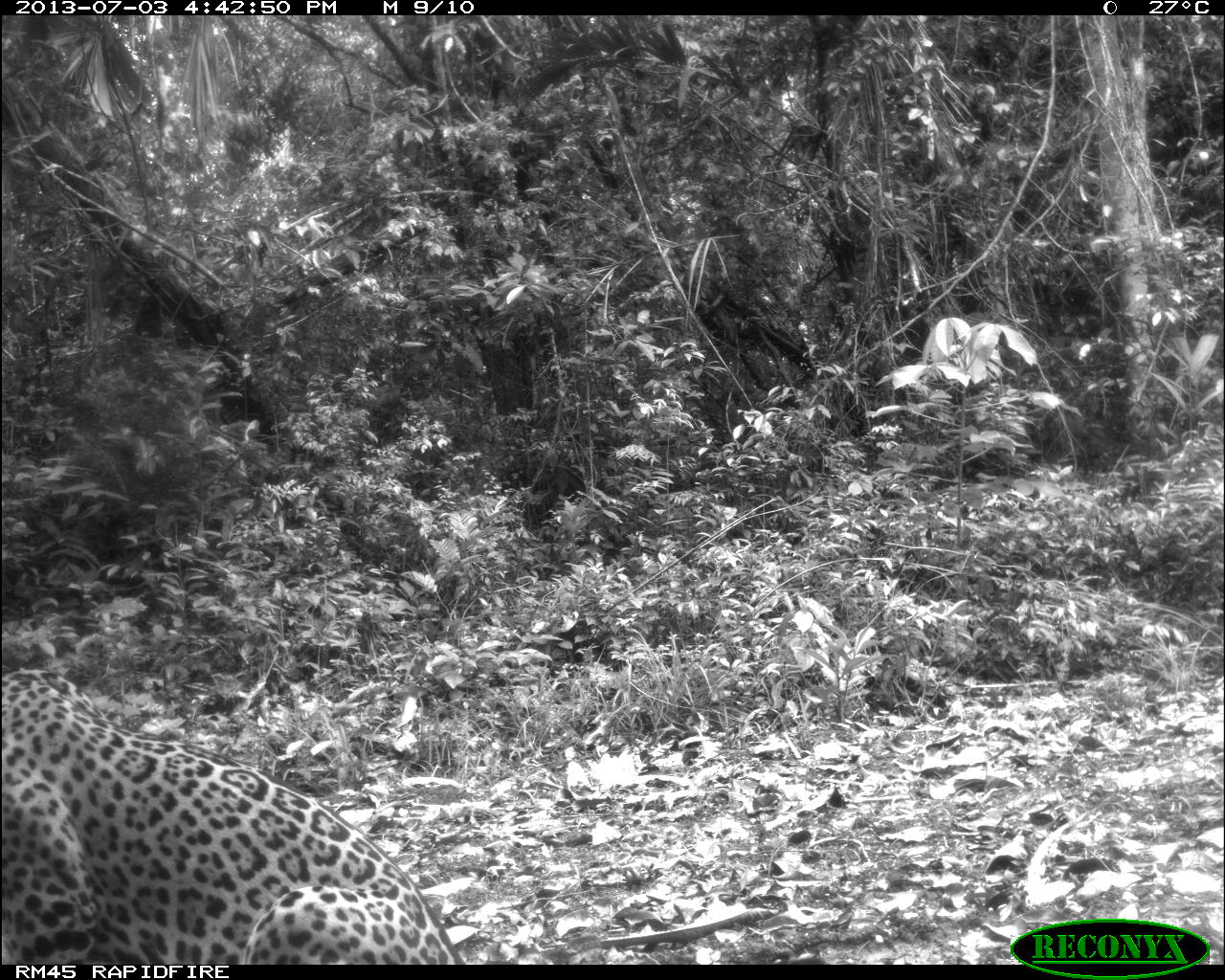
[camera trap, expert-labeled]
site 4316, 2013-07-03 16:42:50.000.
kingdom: Animalia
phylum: Chordata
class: Mammalia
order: Carnivora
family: Felidae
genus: Panthera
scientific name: Panthera onca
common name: jaguar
Panthera onca (jaguar), count 1, sex male.